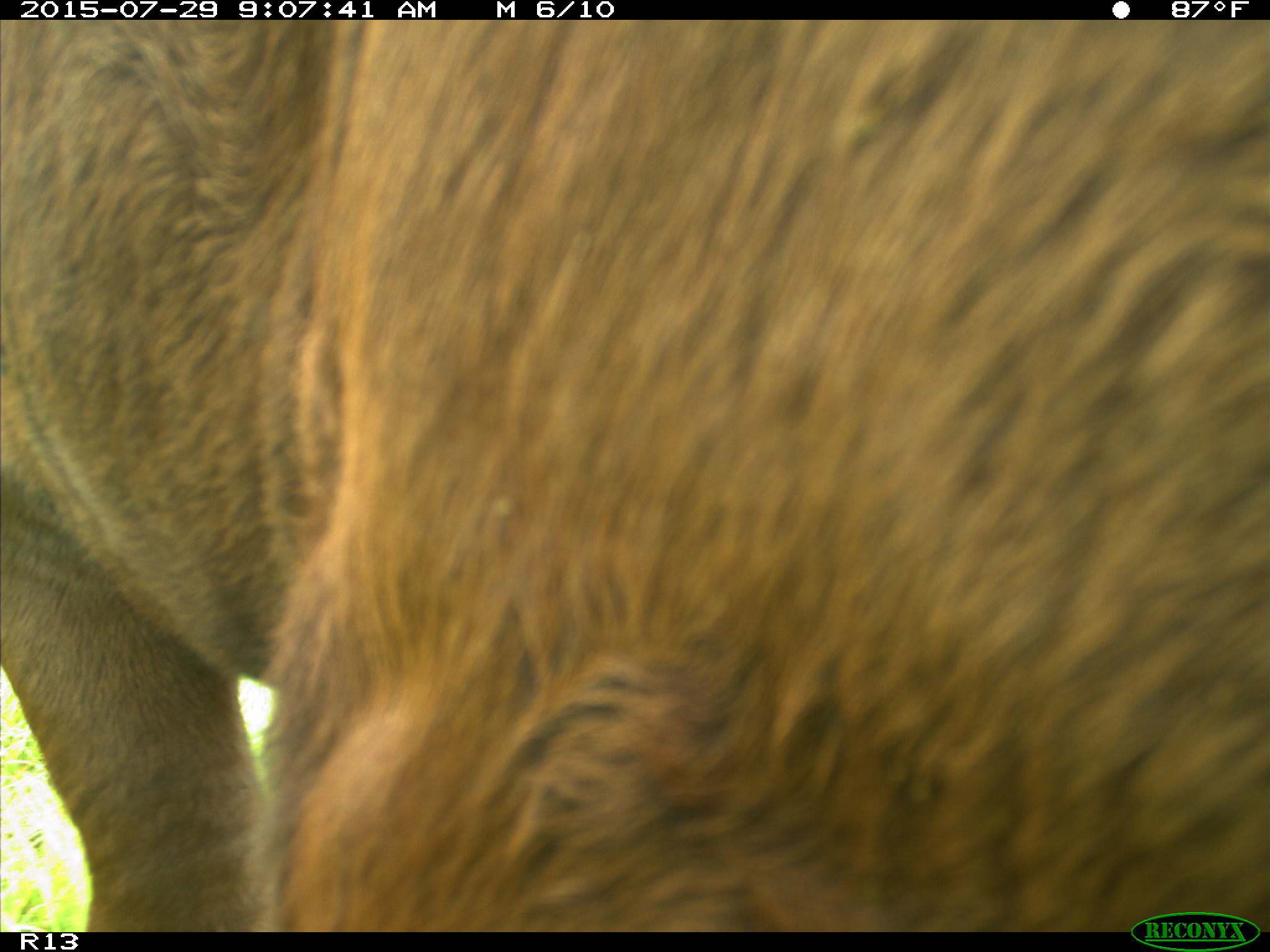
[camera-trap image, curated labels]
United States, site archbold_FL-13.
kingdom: Animalia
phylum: Chordata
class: Mammalia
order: Artiodactyla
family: Bovidae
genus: Bos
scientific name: Bos taurus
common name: domestic cow